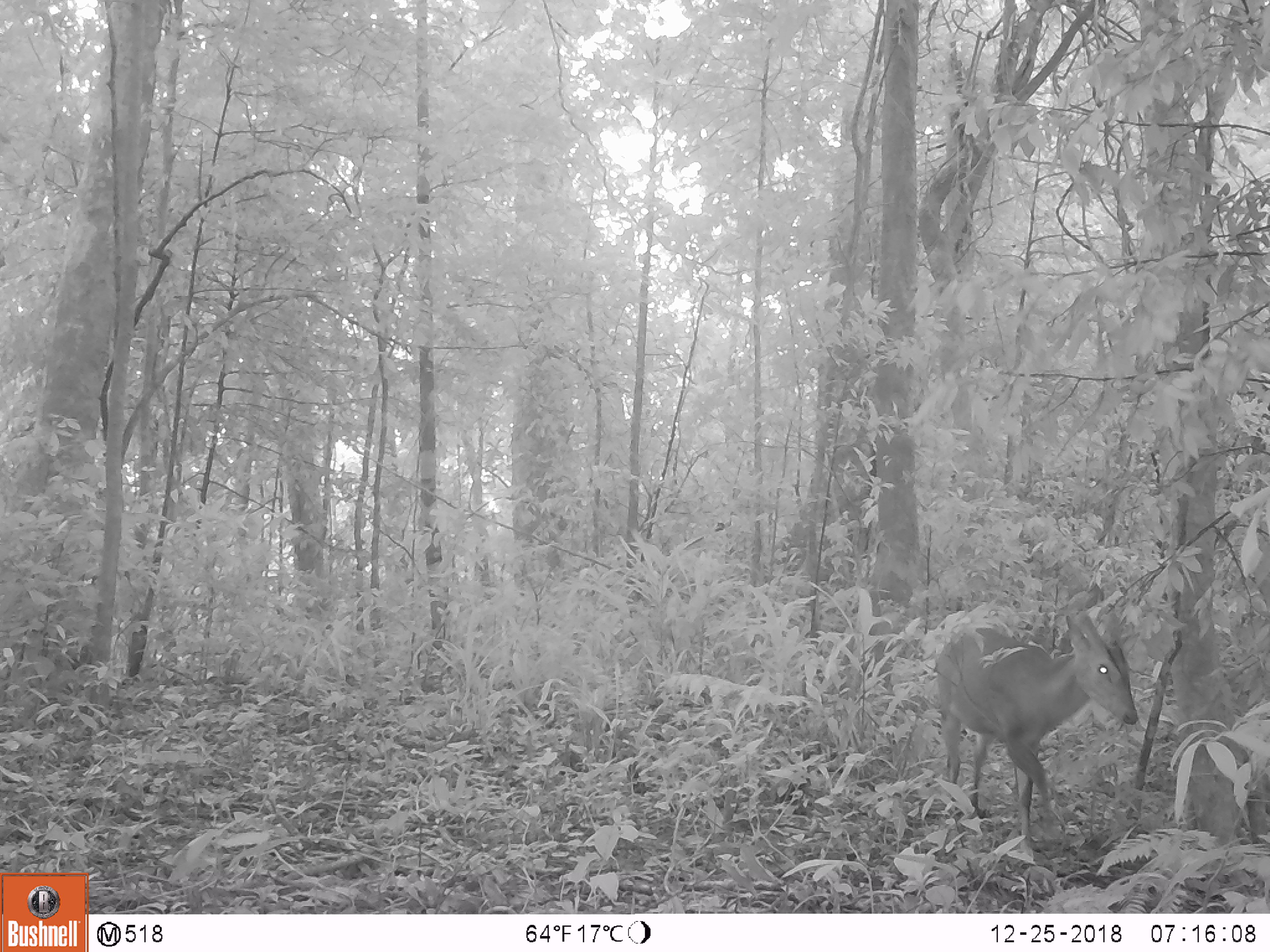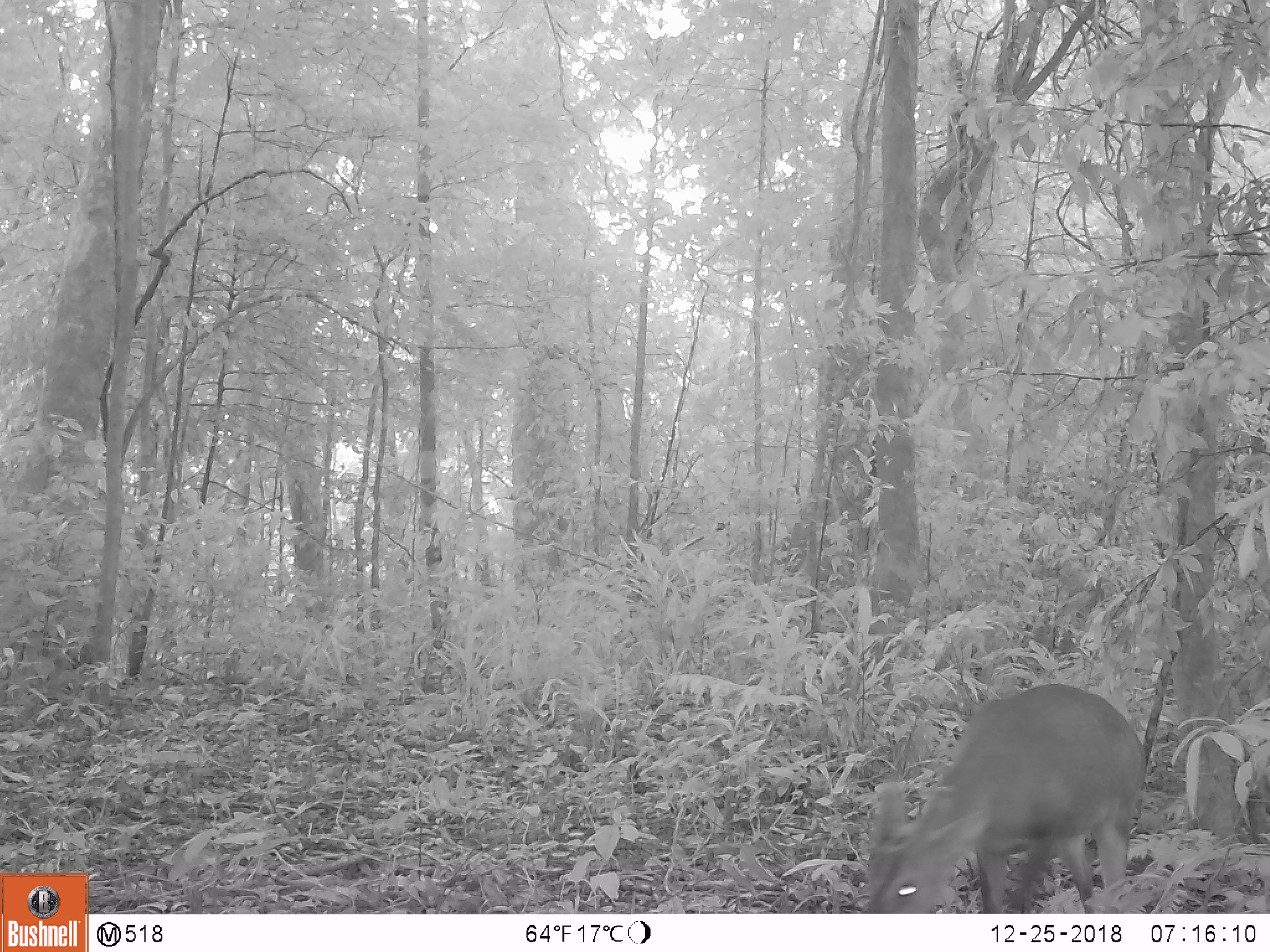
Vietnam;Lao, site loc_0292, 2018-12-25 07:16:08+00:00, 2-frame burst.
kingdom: Animalia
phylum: Chordata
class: Mammalia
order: Artiodactyla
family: Cervidae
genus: Muntiacus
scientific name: Muntiacus vuquangensis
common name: large-antlered muntjac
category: large antlered muntjac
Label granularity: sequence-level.